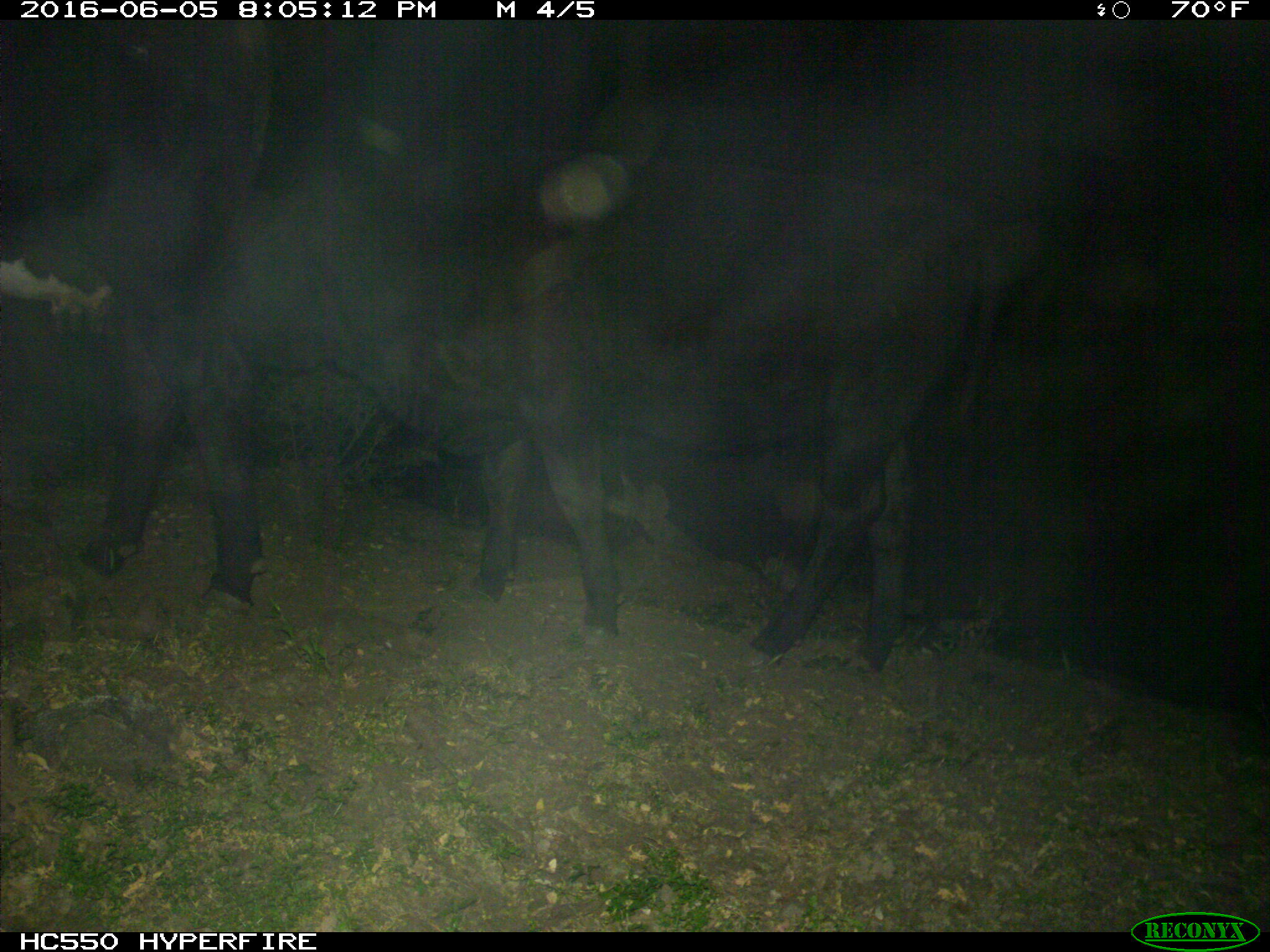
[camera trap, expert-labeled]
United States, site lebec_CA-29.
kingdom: Animalia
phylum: Chordata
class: Mammalia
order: Artiodactyla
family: Bovidae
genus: Bos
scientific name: Bos taurus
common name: domestic cow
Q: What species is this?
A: Bos taurus (domestic cow).